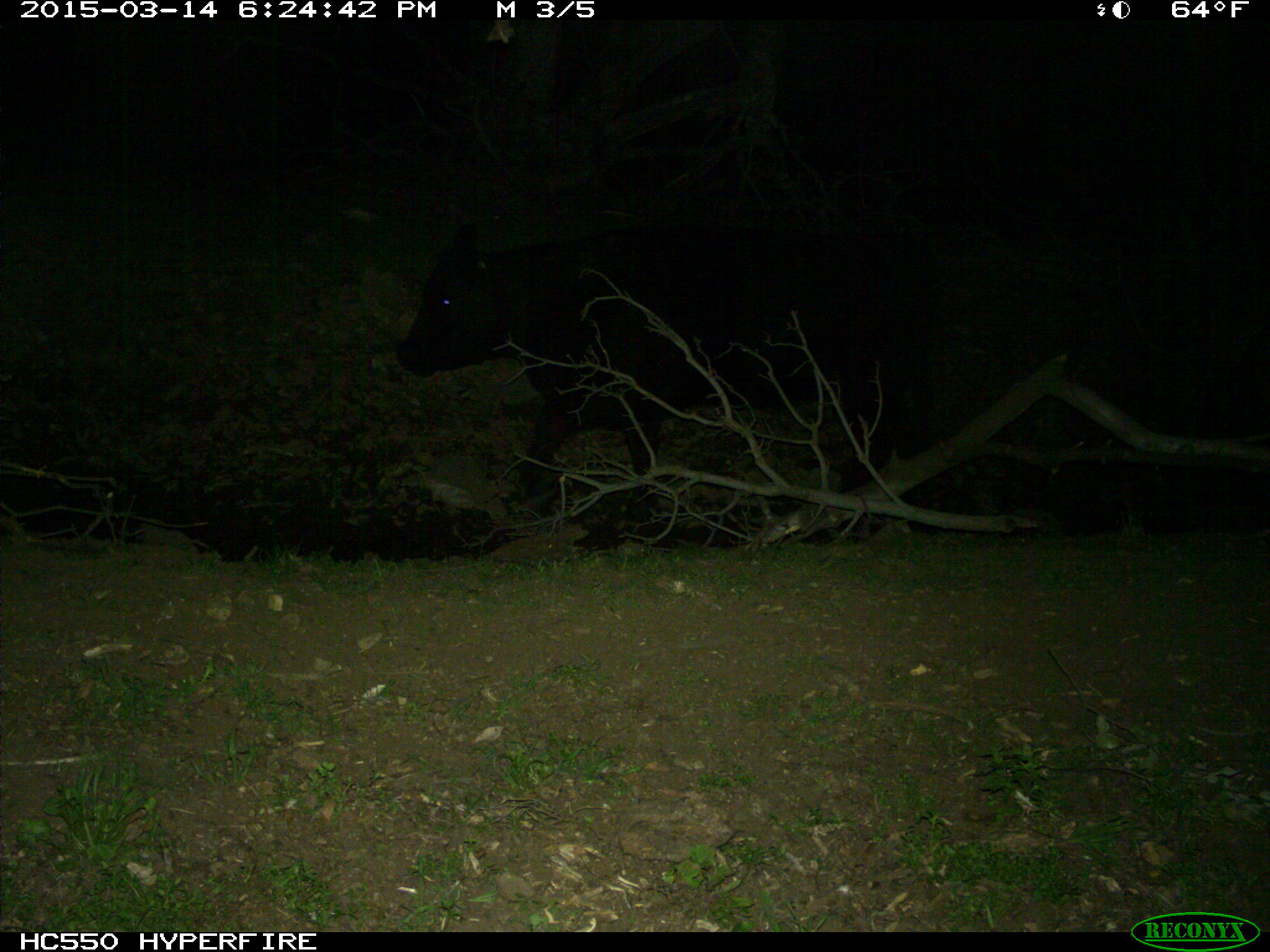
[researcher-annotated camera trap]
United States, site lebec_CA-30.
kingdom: Animalia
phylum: Chordata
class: Mammalia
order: Artiodactyla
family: Bovidae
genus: Bos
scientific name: Bos taurus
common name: domestic cow